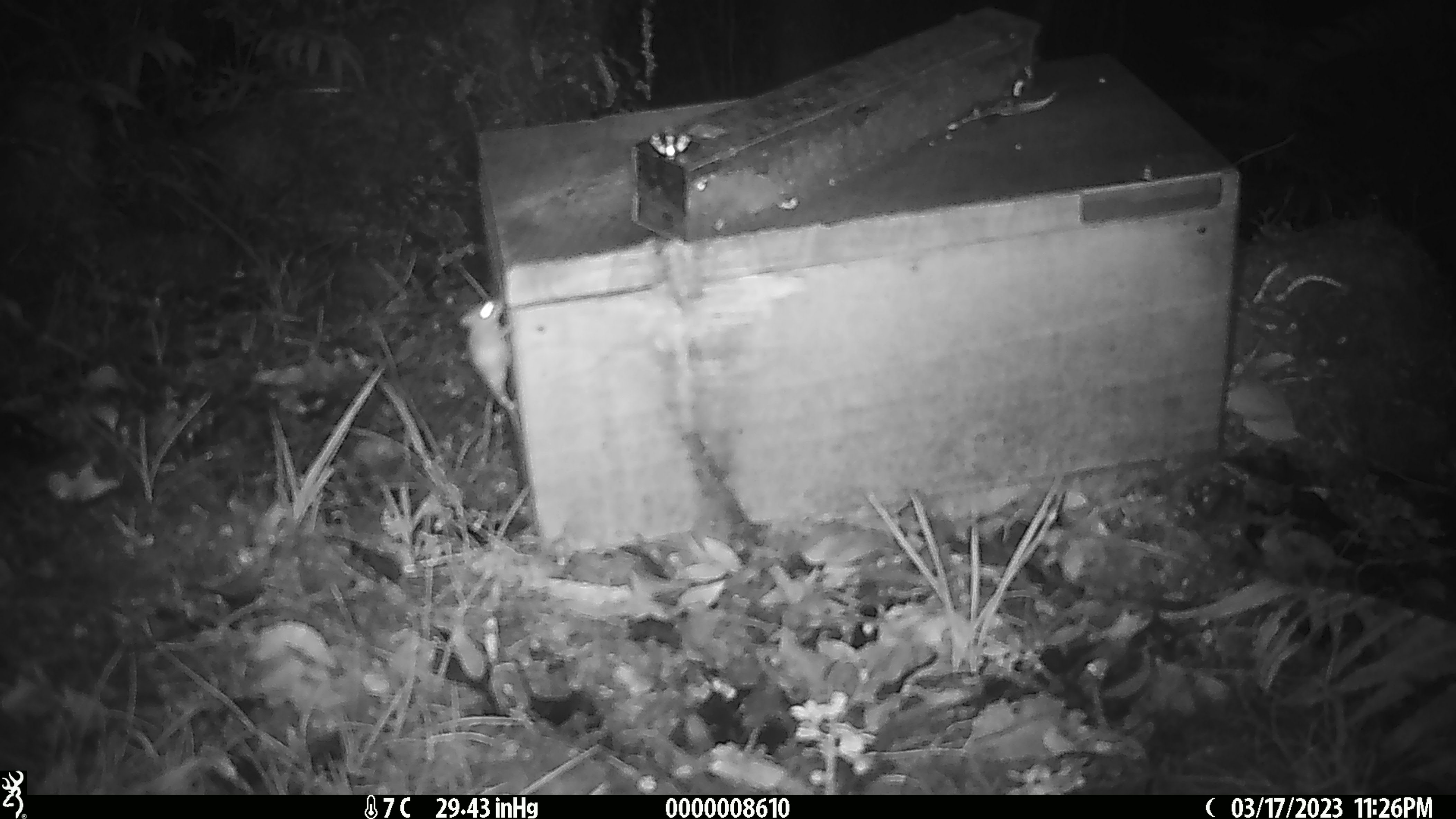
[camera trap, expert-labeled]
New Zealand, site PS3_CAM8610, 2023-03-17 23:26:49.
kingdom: Animalia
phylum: Chordata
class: Mammalia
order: Rodentia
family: Muridae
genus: Mus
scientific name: Mus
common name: mouse